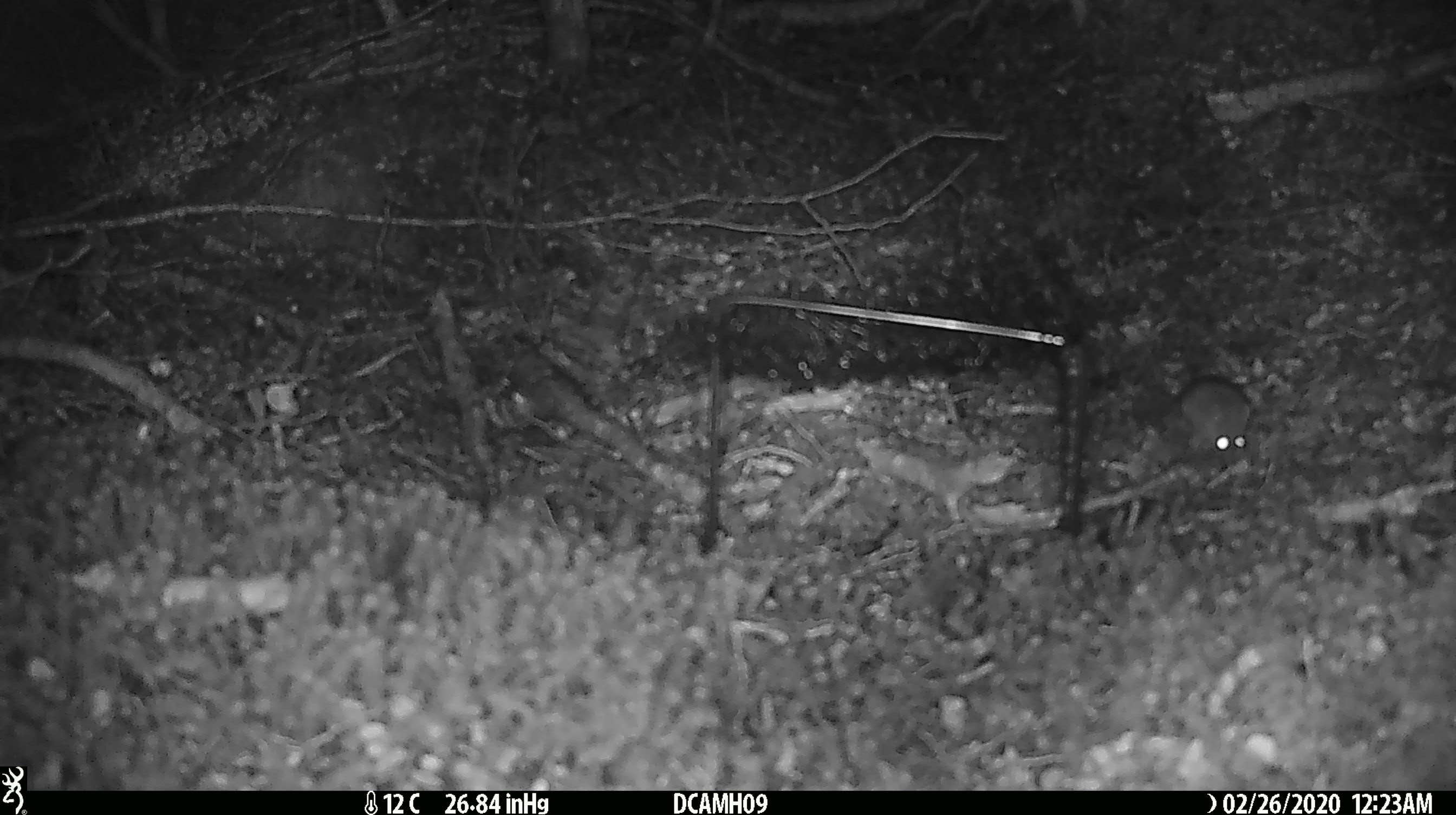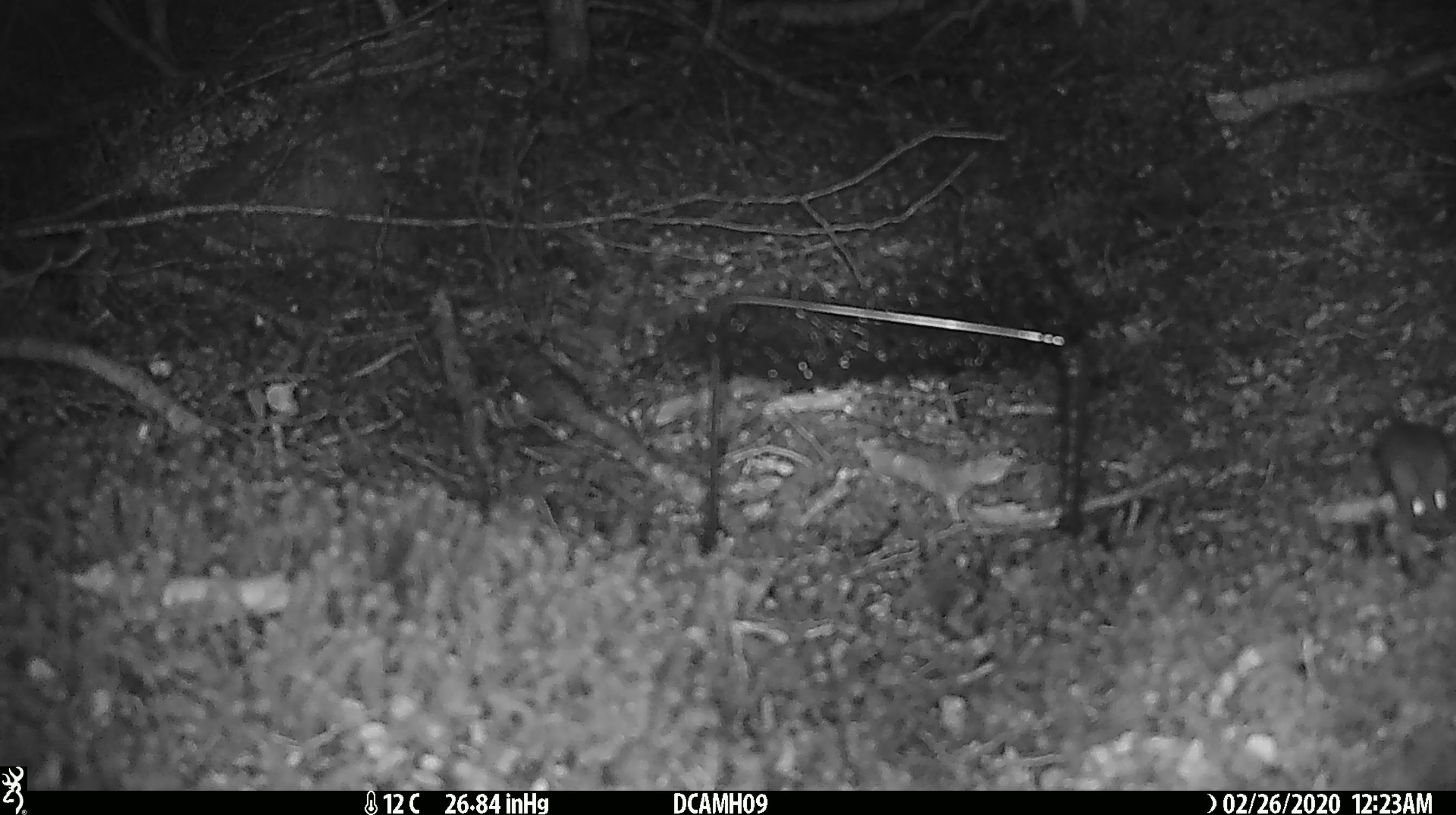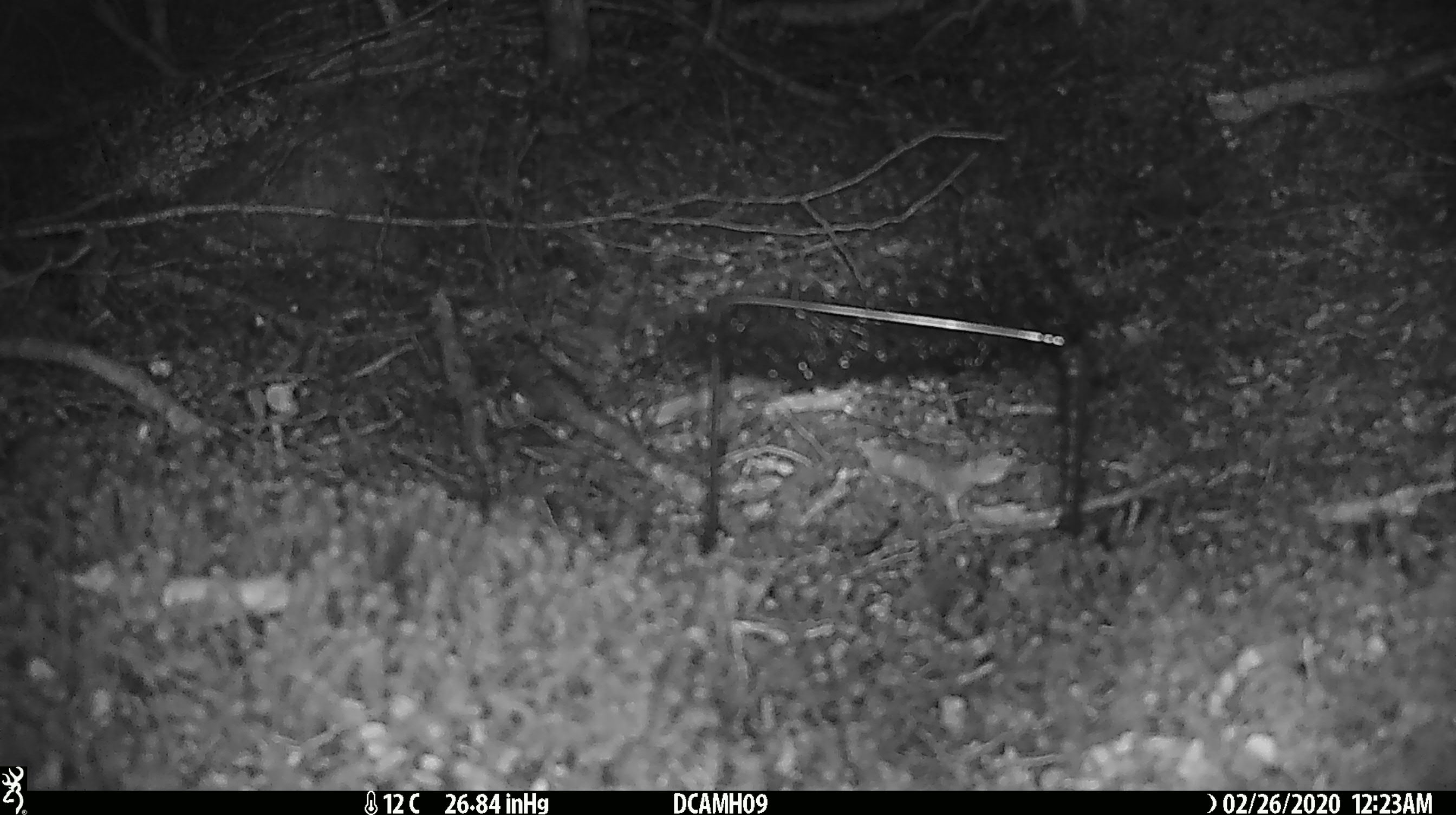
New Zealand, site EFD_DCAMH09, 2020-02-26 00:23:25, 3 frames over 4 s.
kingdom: Animalia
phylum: Chordata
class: Mammalia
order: Rodentia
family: Muridae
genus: Mus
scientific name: Mus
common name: mouse